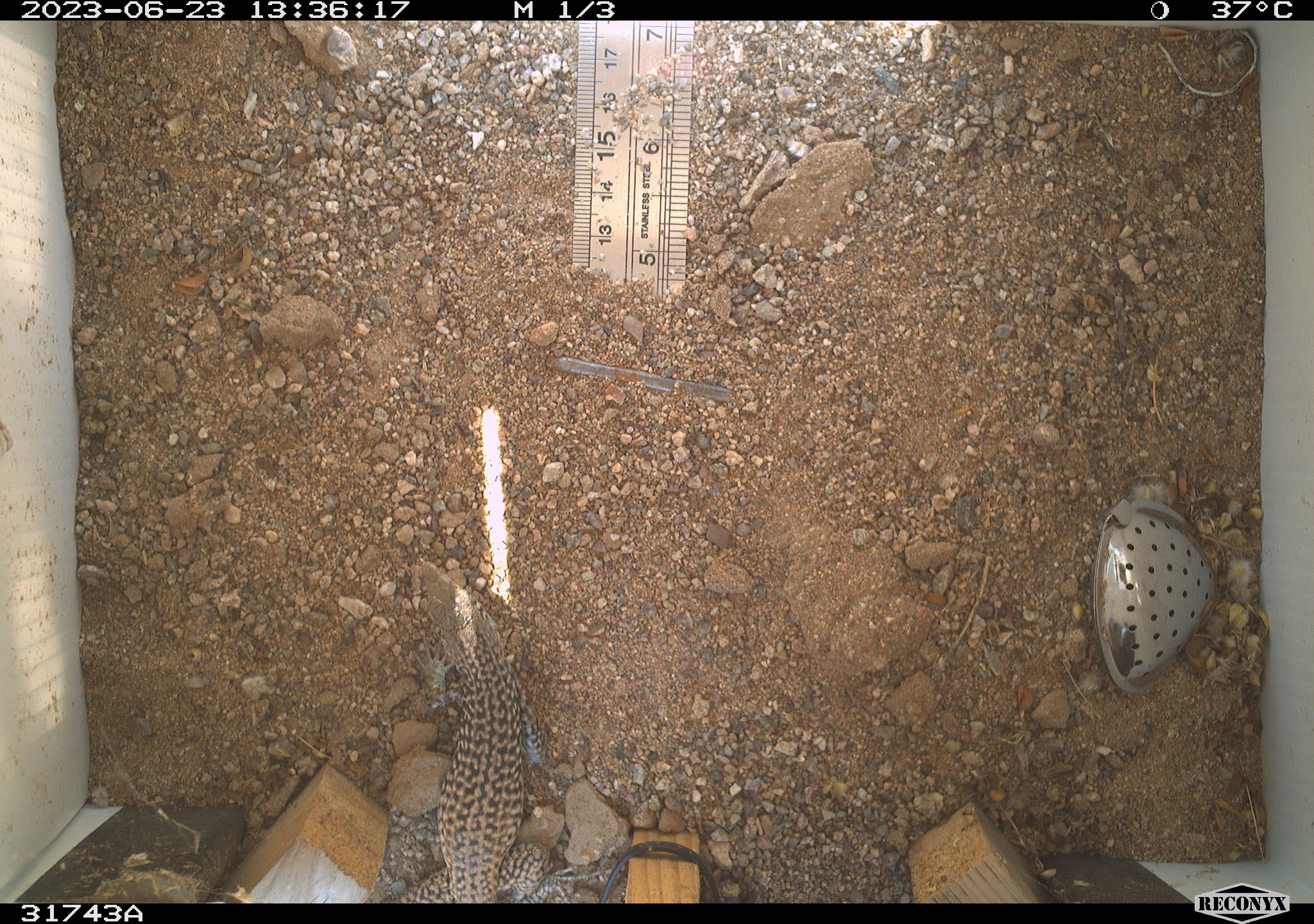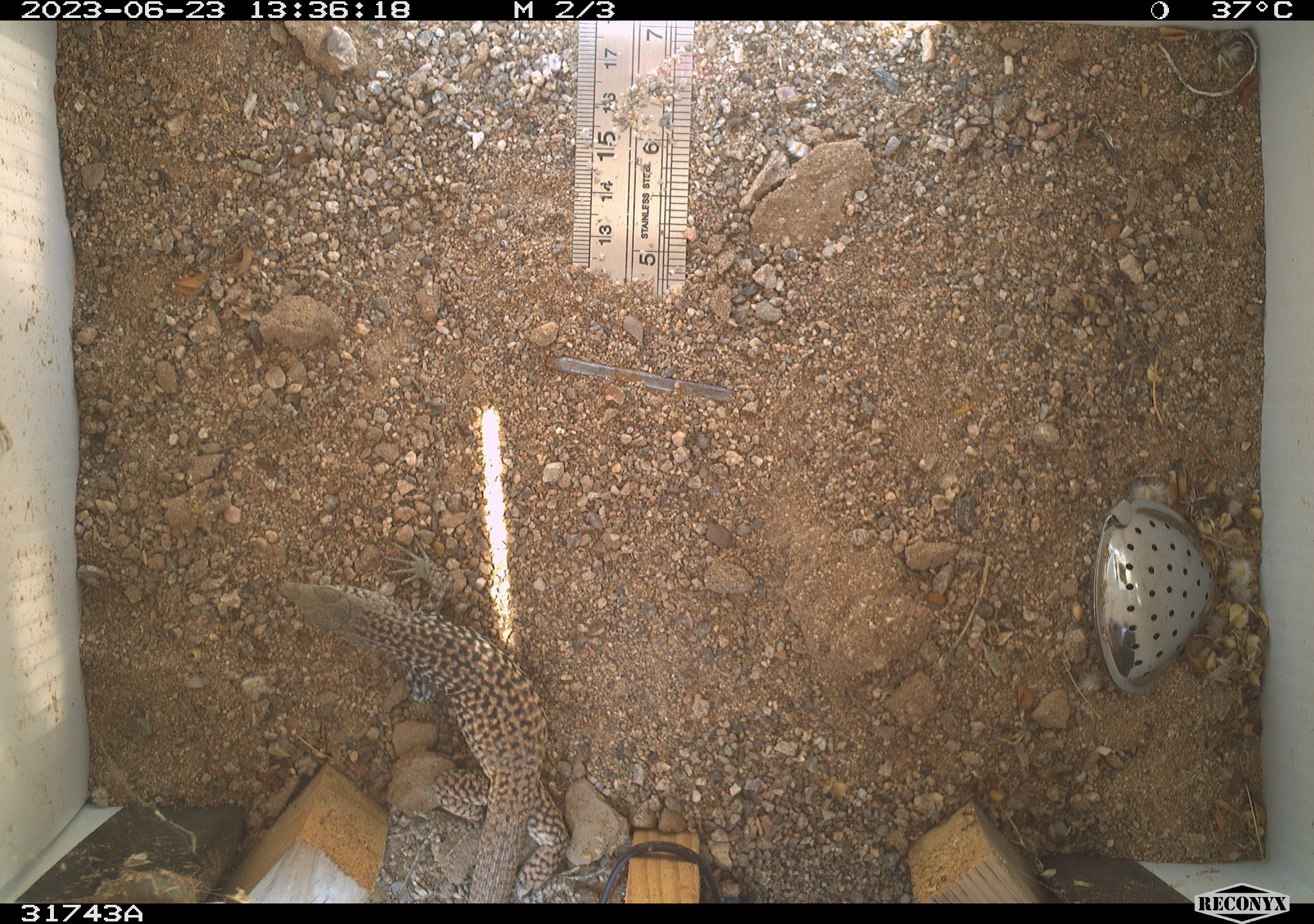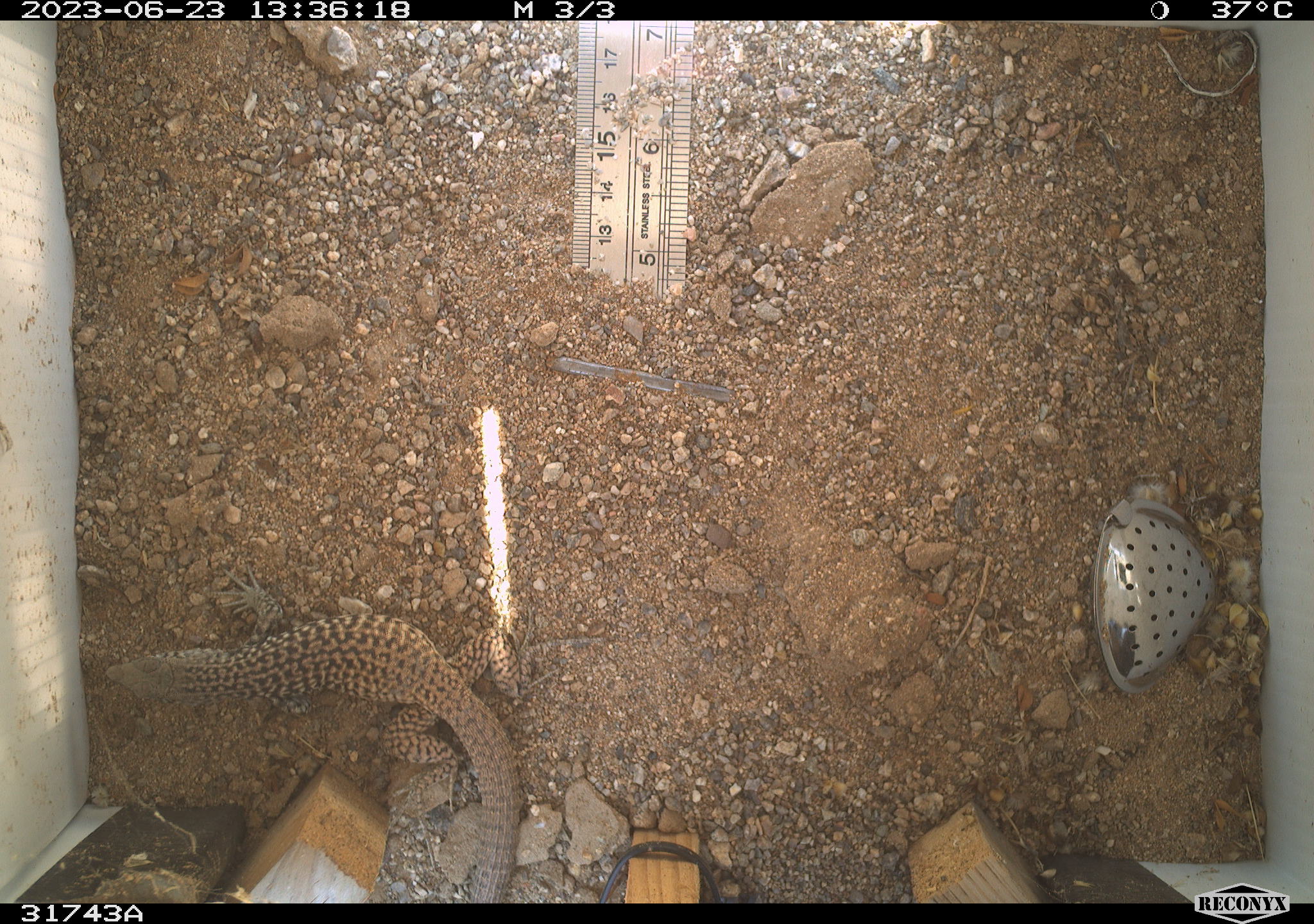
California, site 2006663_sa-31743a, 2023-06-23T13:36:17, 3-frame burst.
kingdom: Animalia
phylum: Chordata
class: Reptilia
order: Squamata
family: Teiidae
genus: Aspidoscelis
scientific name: Aspidoscelis tigris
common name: western whiptail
Western whiptail (Aspidoscelis tigris).